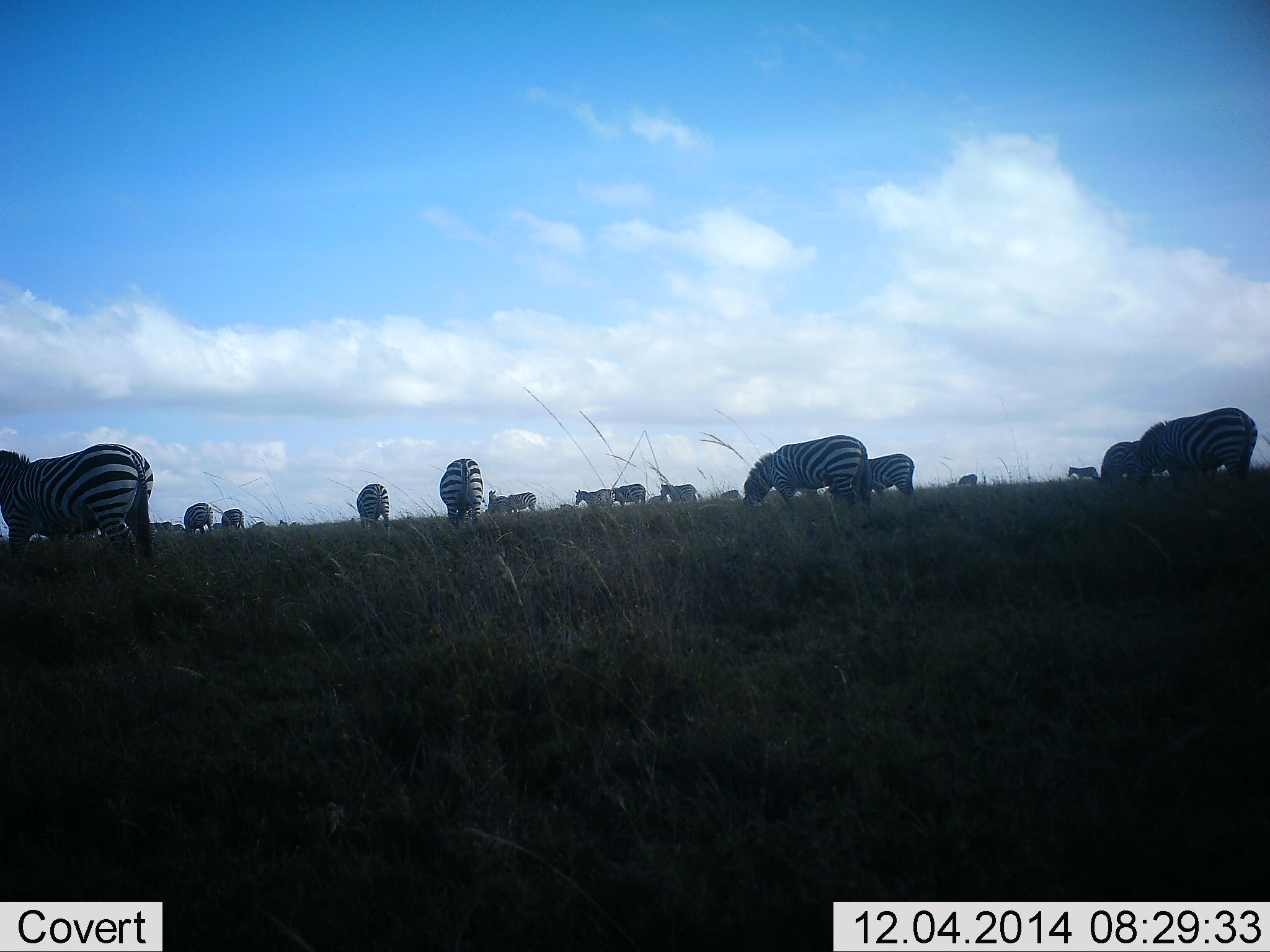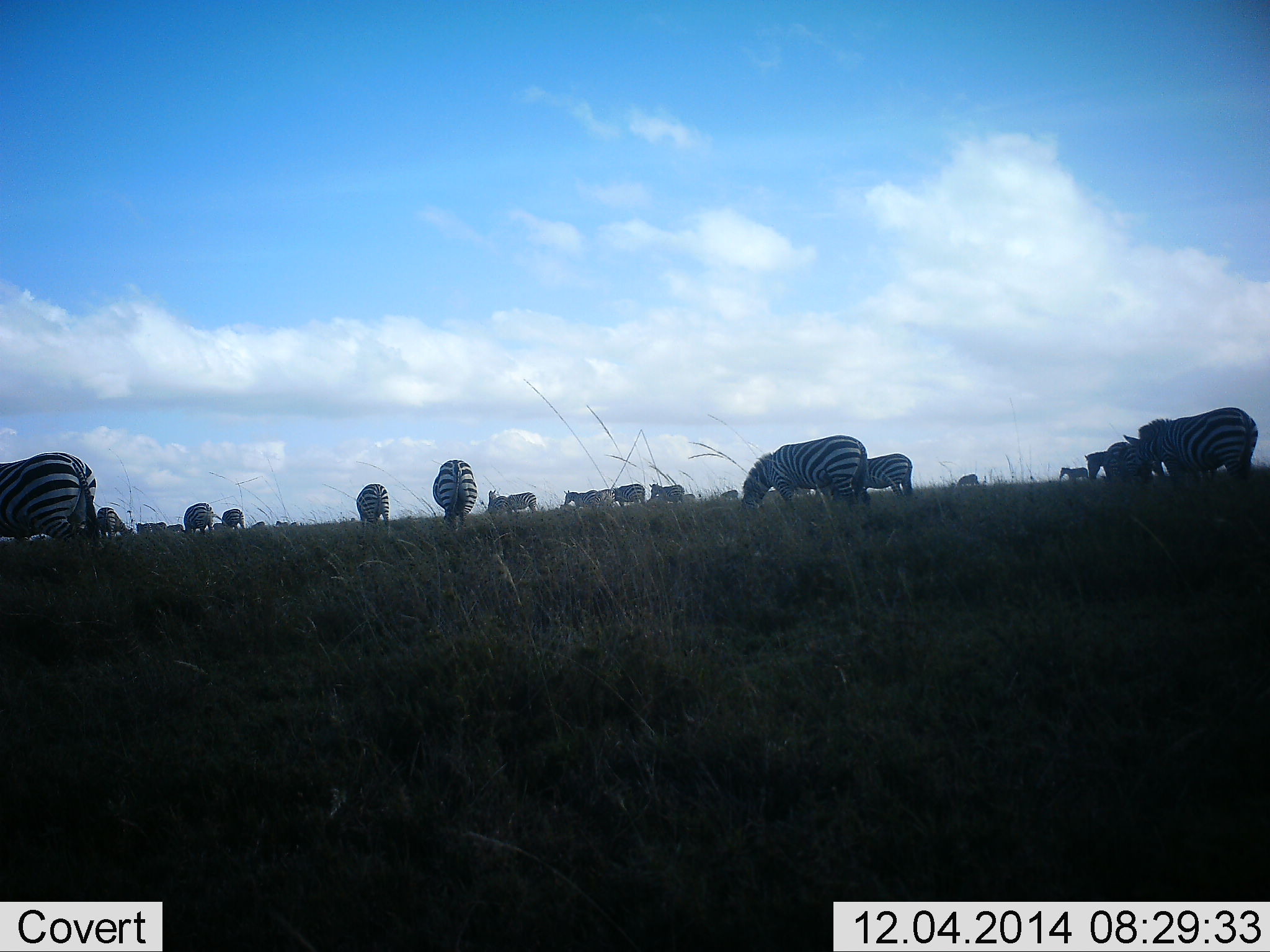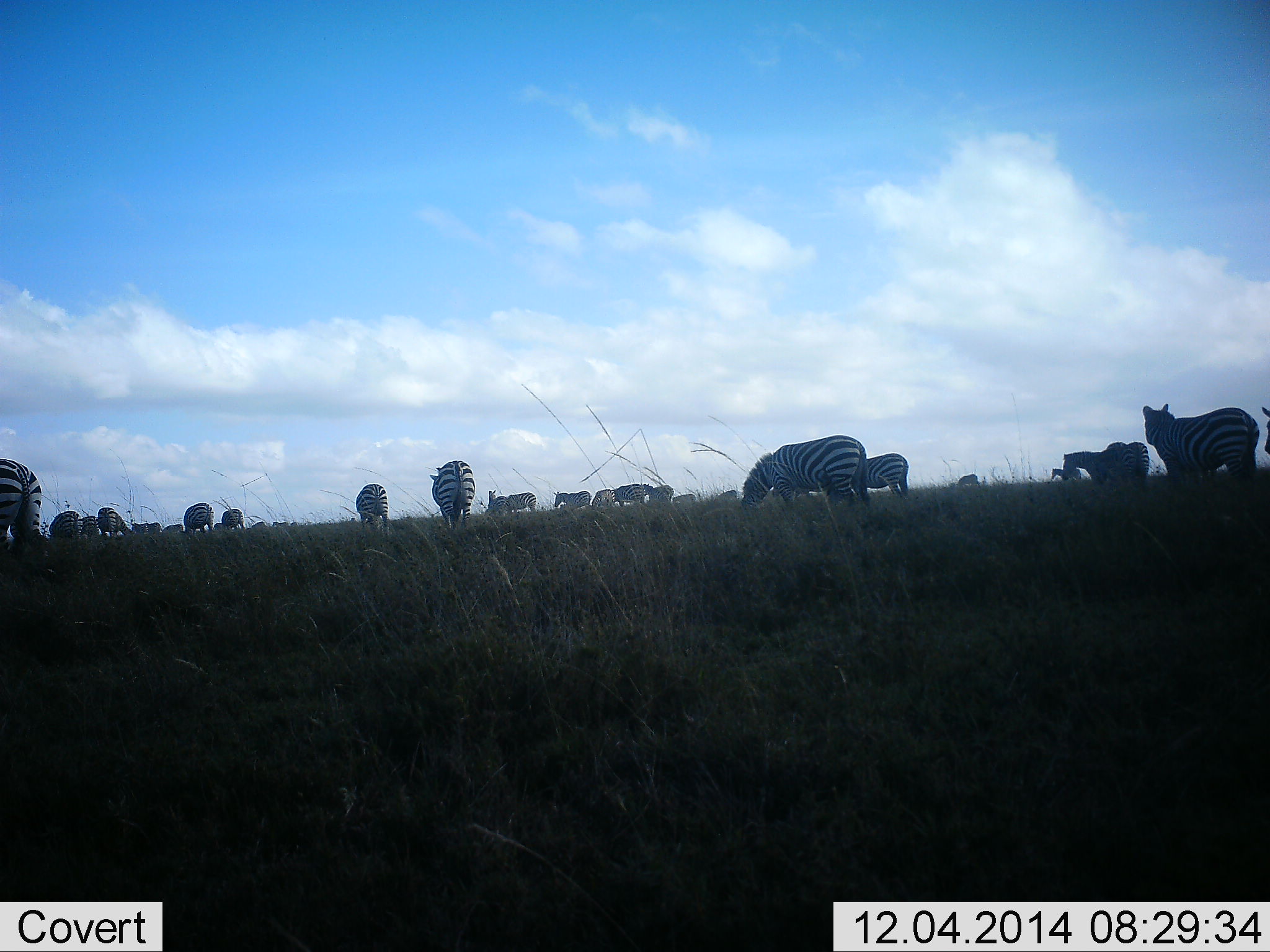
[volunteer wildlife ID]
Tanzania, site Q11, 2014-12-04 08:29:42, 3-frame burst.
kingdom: Animalia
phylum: Chordata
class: Mammalia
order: Perissodactyla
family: Equidae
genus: Equus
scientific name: Equus quagga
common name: plains zebra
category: zebra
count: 11-50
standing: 50%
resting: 0%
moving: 60%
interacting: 10%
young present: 0%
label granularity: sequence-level